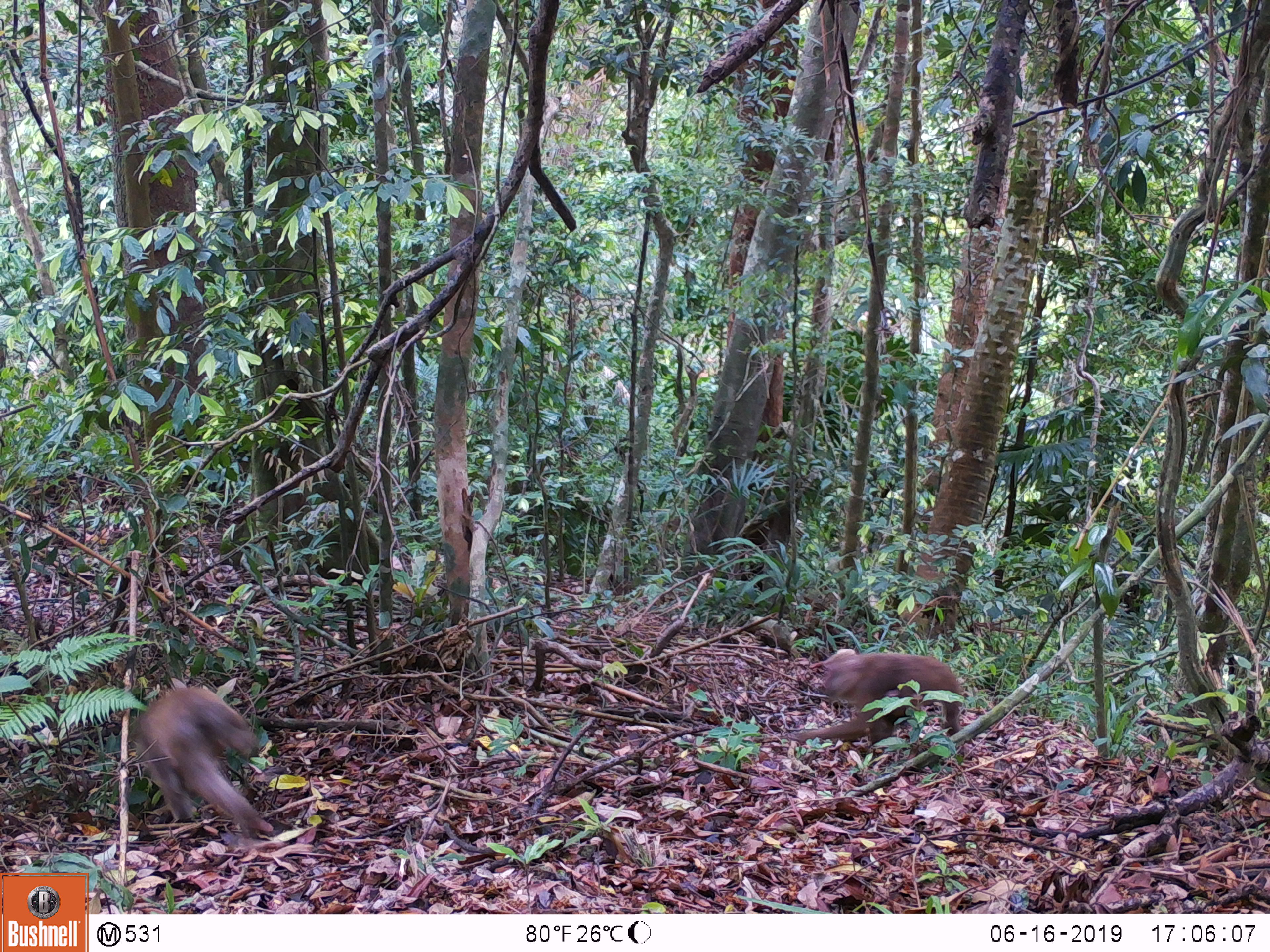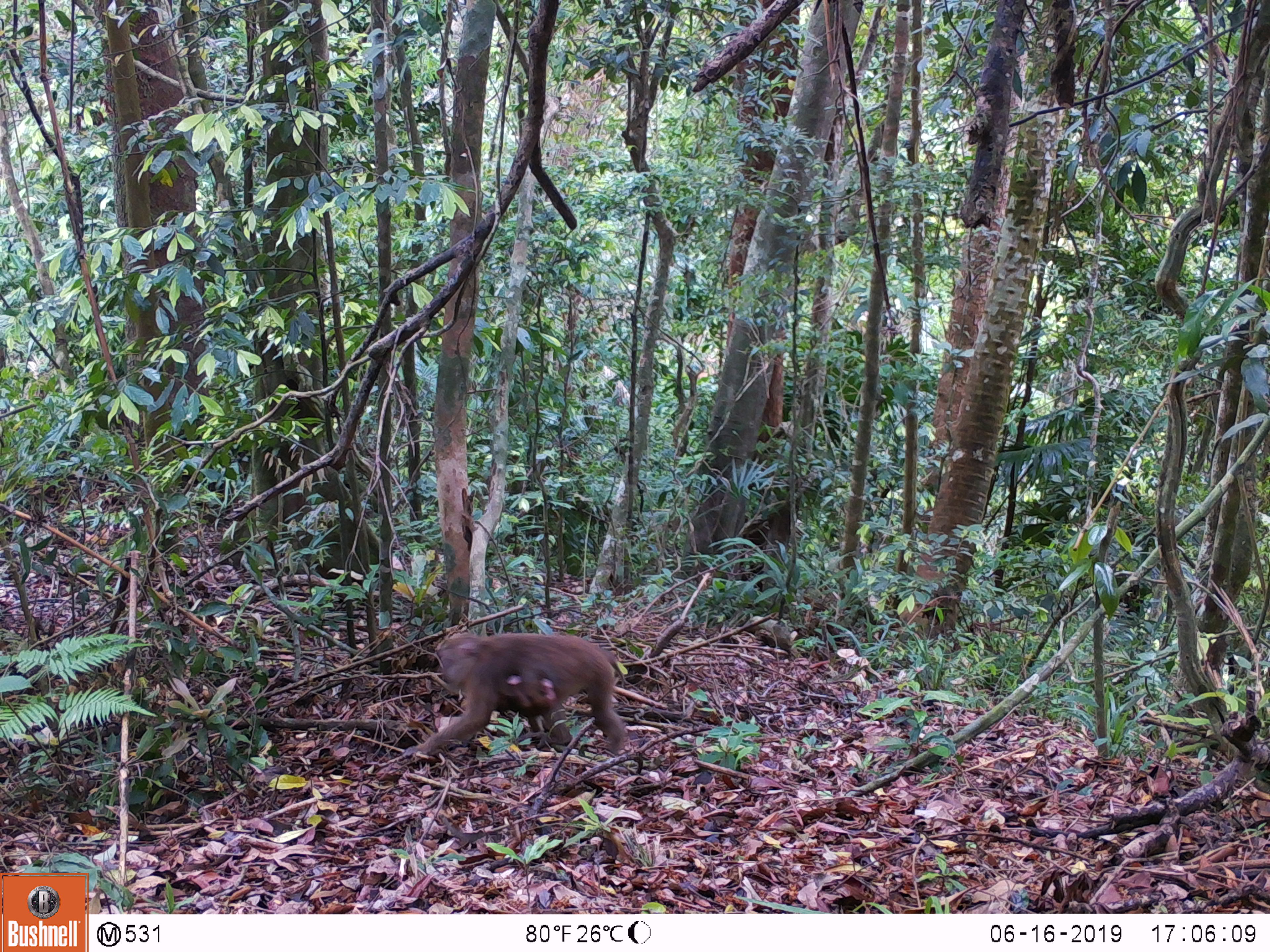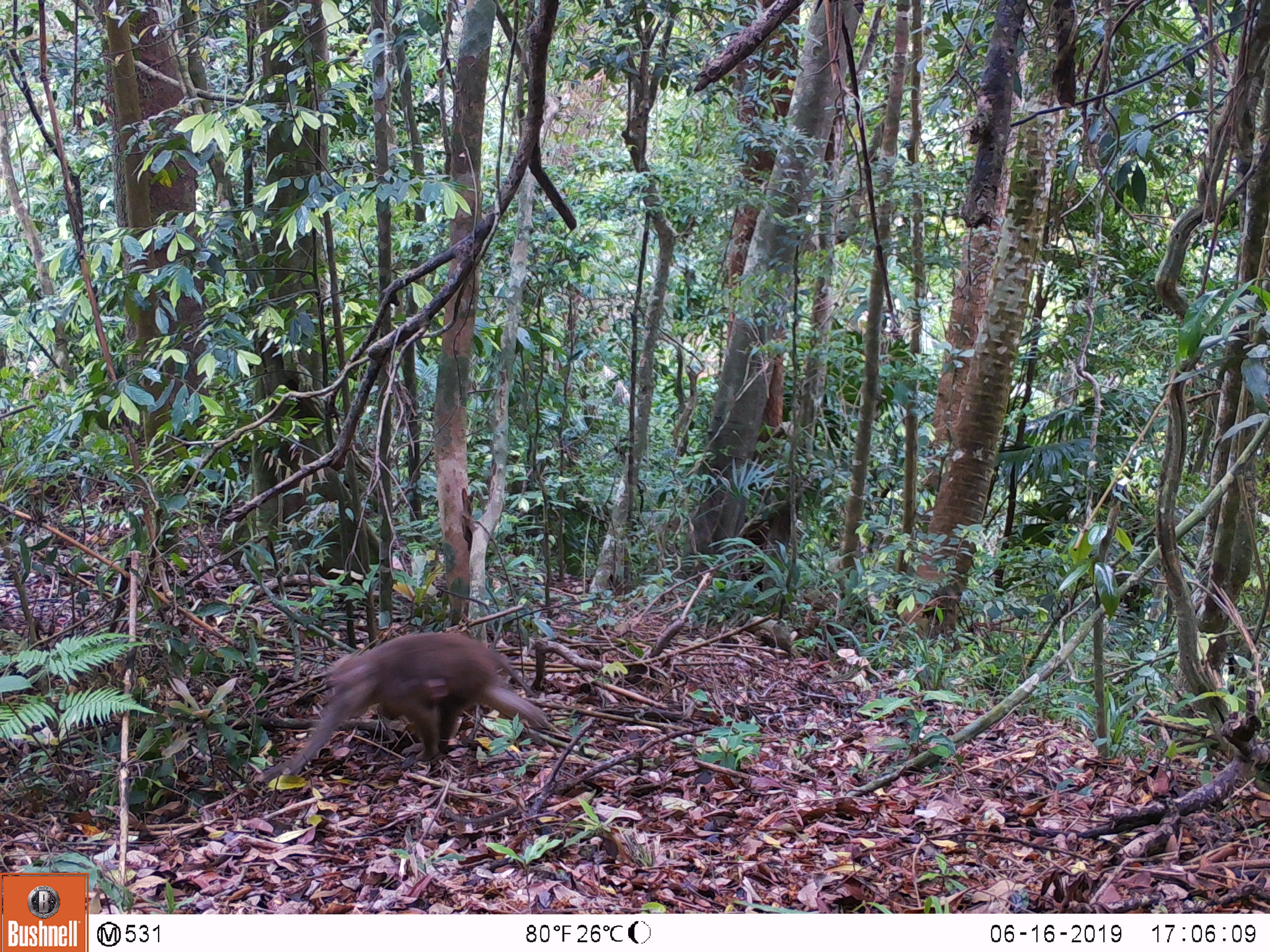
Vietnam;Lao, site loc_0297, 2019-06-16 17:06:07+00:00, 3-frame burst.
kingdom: Animalia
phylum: Chordata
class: Mammalia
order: Primates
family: Cercopithecidae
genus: Macaca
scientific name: Macaca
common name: macaques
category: assam or rhesus macaque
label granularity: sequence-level